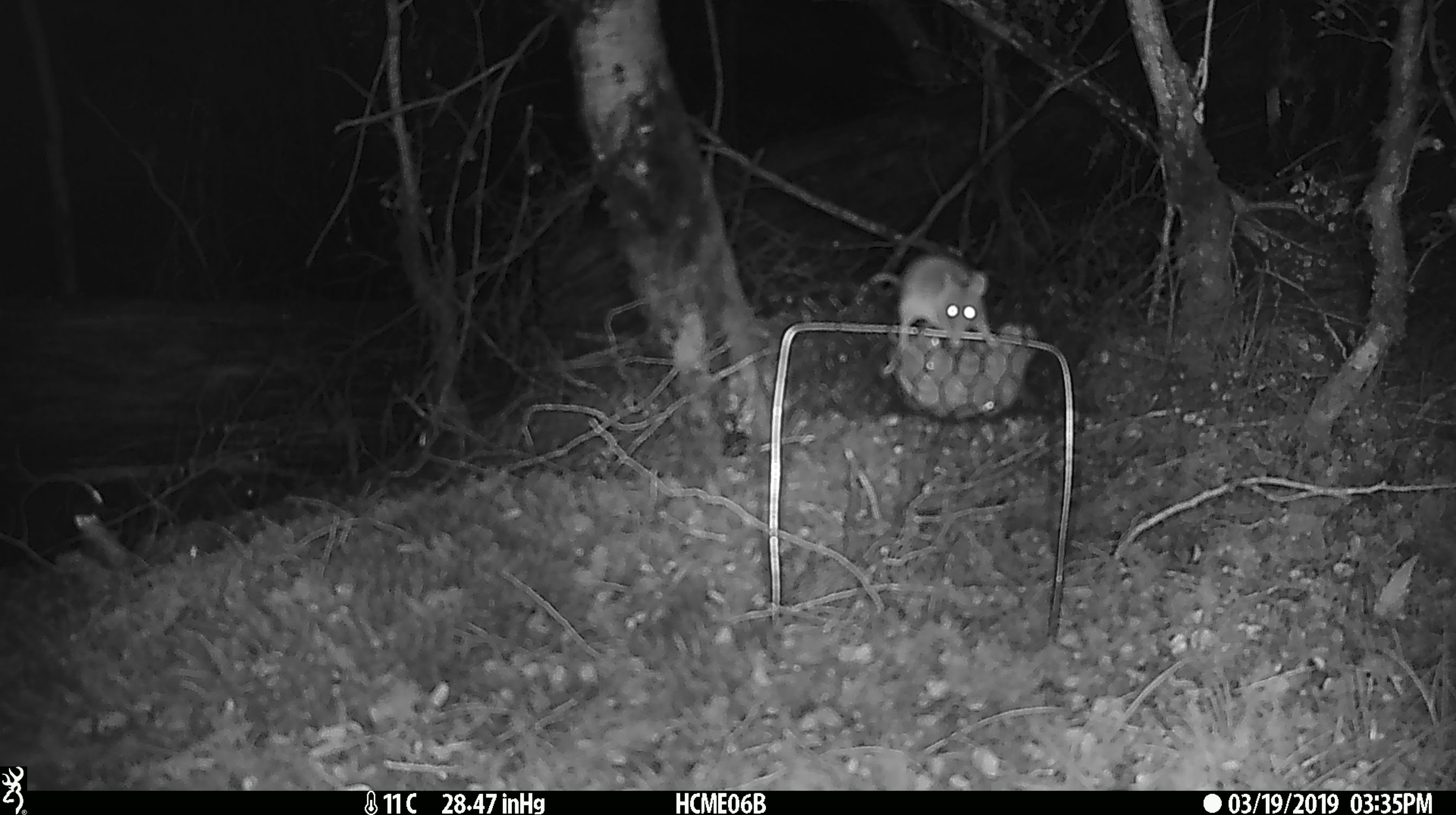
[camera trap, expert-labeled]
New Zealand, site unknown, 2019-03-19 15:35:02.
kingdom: Animalia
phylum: Chordata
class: Mammalia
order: Rodentia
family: Muridae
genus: Mus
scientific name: Mus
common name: mouse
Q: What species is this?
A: Mouse (Mus).